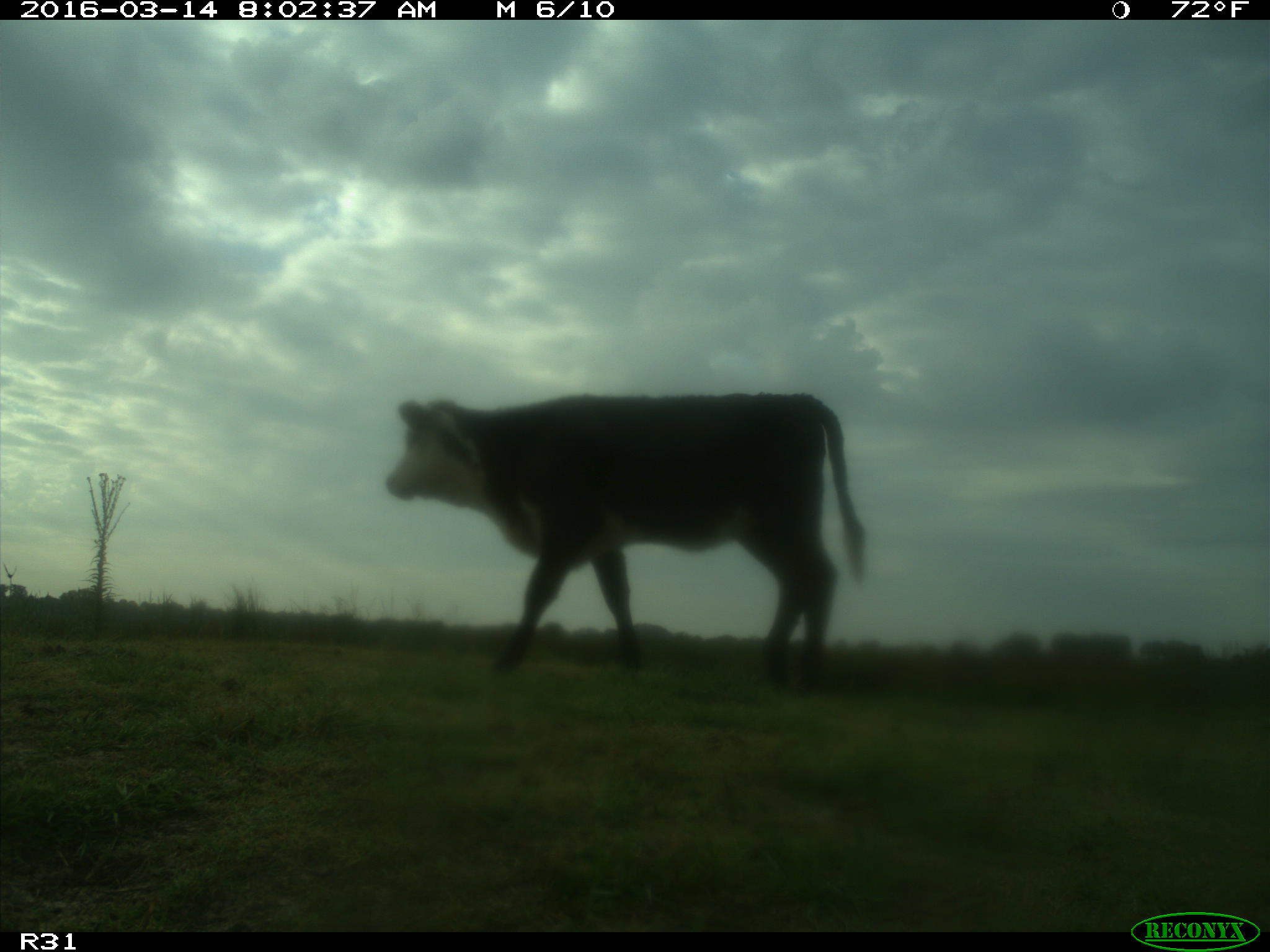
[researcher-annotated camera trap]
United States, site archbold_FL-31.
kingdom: Animalia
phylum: Chordata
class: Mammalia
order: Artiodactyla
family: Bovidae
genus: Bos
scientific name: Bos taurus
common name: domestic cow